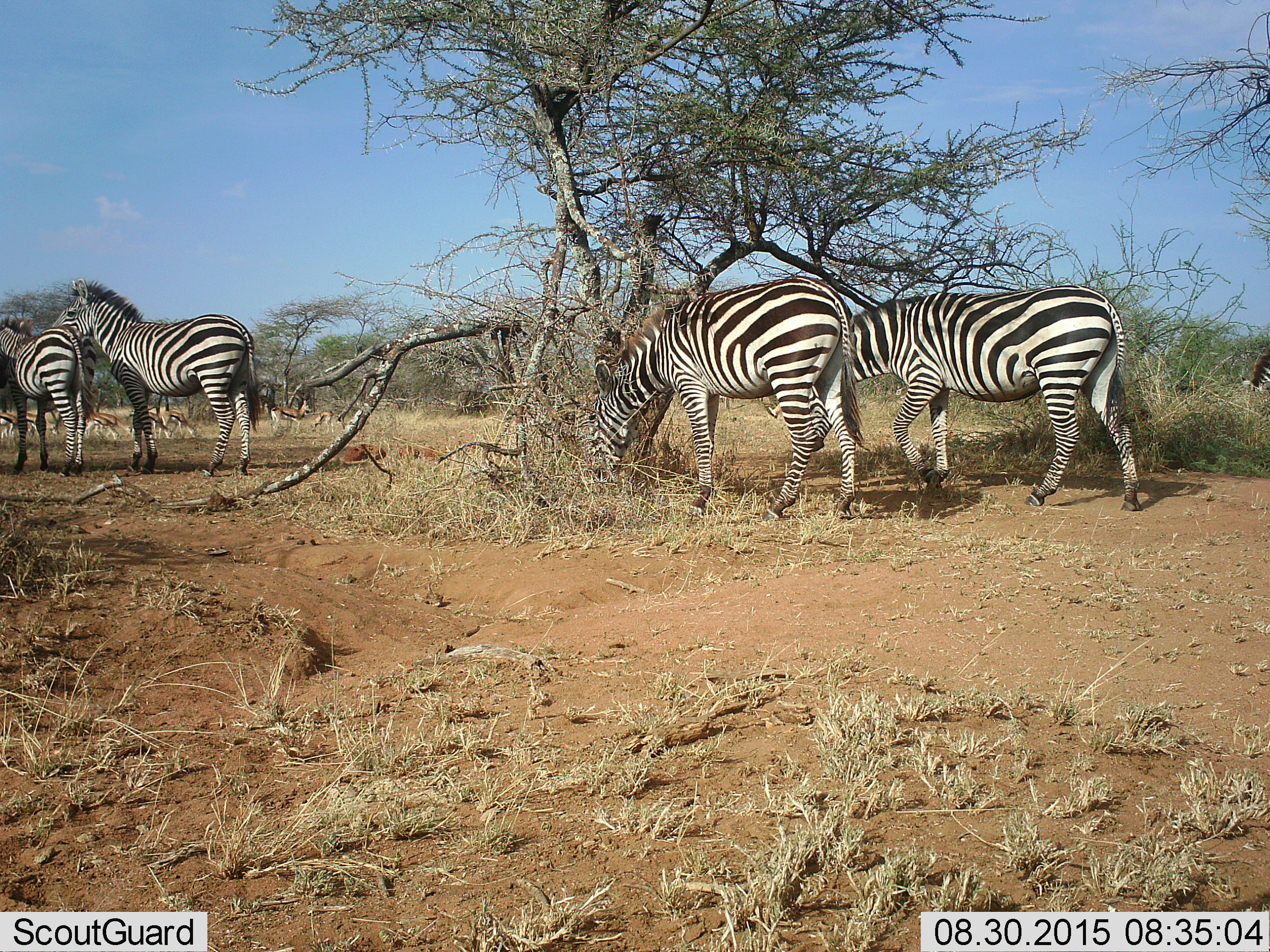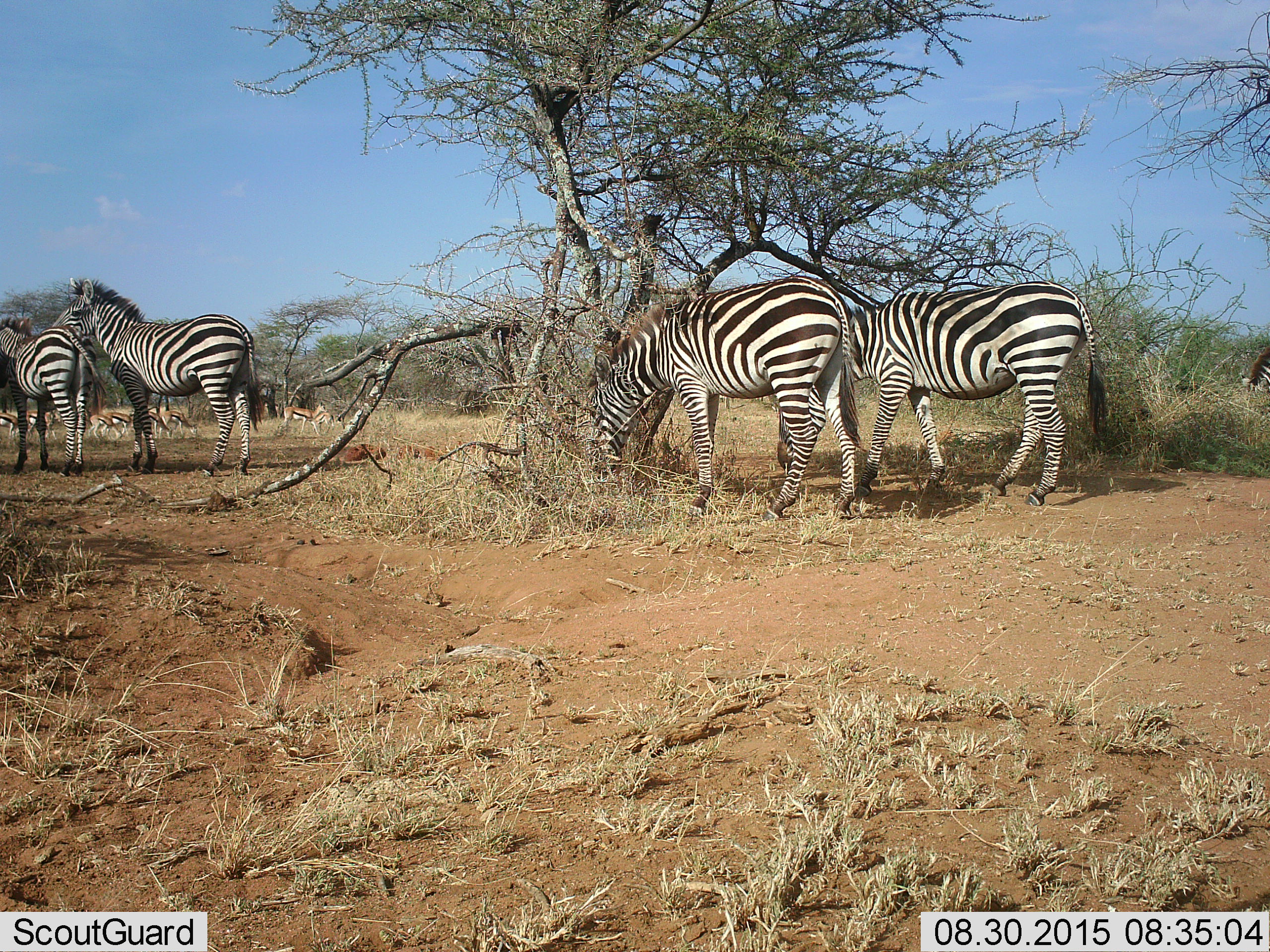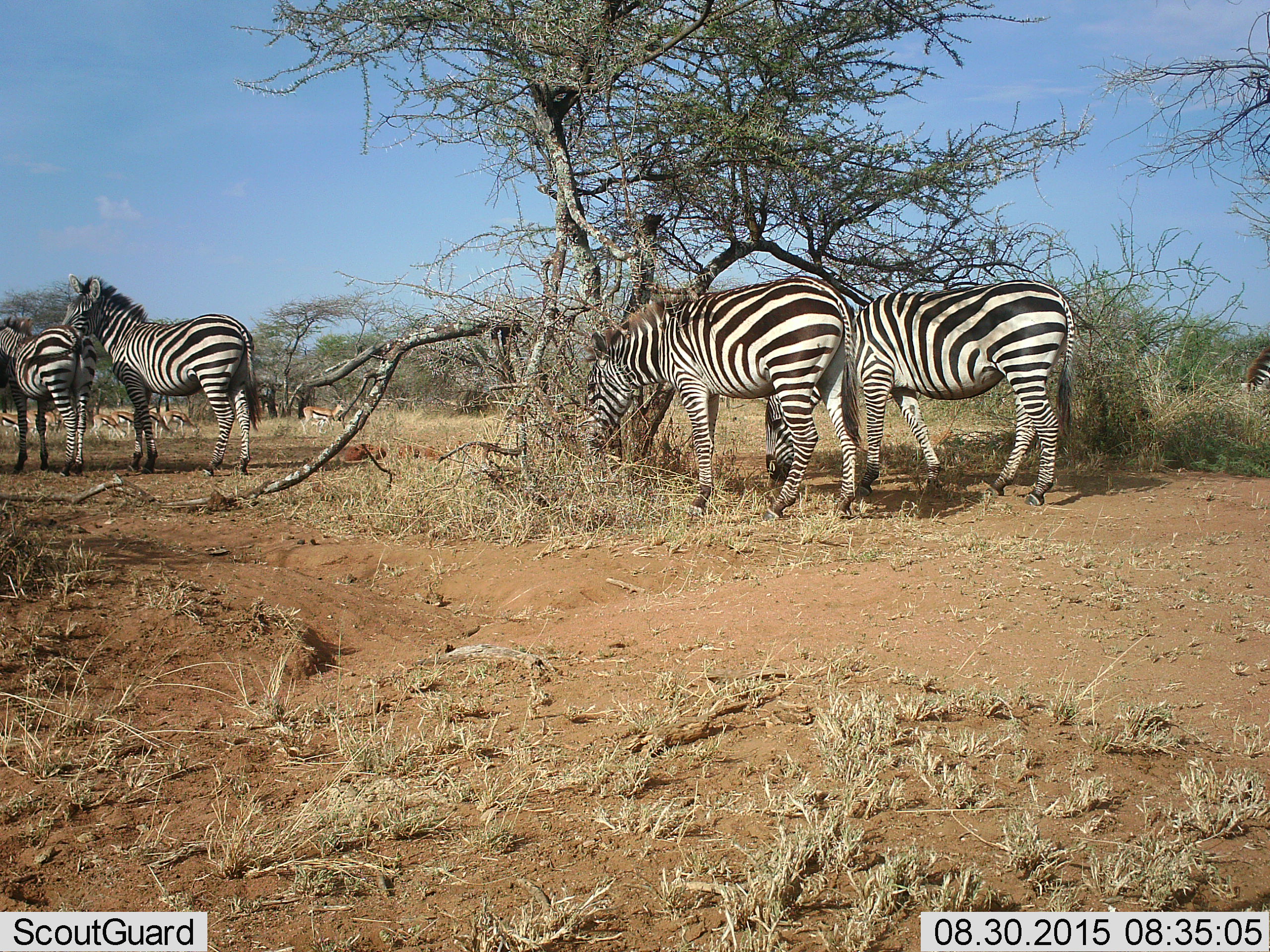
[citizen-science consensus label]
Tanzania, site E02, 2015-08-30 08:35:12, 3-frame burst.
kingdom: Animalia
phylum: Chordata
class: Mammalia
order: Artiodactyla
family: Bovidae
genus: Eudorcas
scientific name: Eudorcas thomsonii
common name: thomson's gazelle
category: gazellethomsons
Gazellethomsons (thomson's gazelle) (Eudorcas thomsonii), count 8. Behavior (volunteer vote fractions): standing 50%, resting 0%, moving 83%, interacting 8%. Young present (vote fraction): 17%. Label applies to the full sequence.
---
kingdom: Animalia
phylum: Chordata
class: Mammalia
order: Perissodactyla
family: Equidae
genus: Equus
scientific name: Equus quagga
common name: plains zebra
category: zebra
Zebra (plains zebra) (Equus quagga), count 5. Behavior (volunteer vote fractions): standing 88%, resting 0%, moving 31%, interacting 12%. Young present (vote fraction): 12%. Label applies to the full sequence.